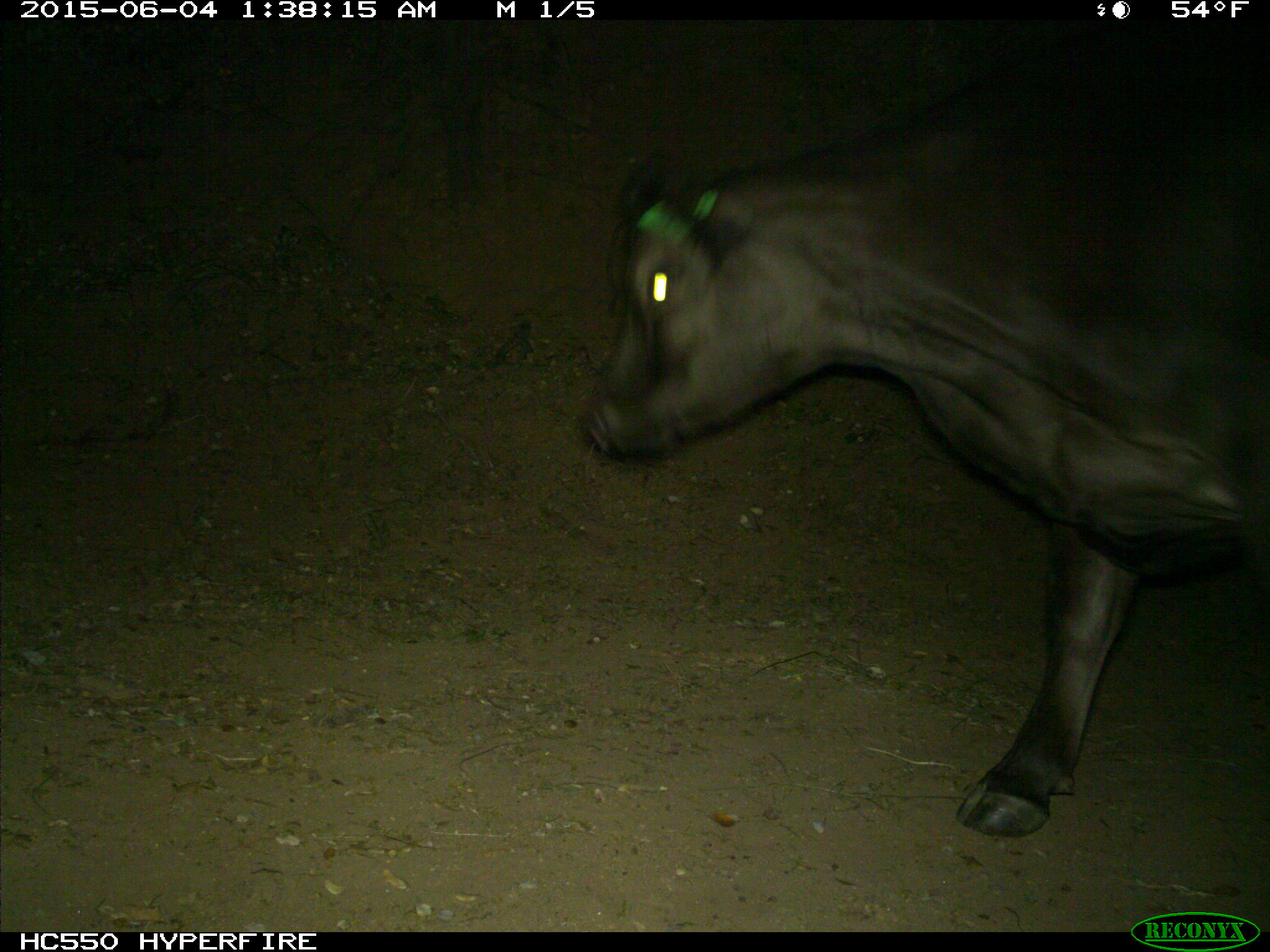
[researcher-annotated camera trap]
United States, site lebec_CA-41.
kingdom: Animalia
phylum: Chordata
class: Mammalia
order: Artiodactyla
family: Bovidae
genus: Bos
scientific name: Bos taurus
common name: domestic cow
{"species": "Bos taurus (domestic cow)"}